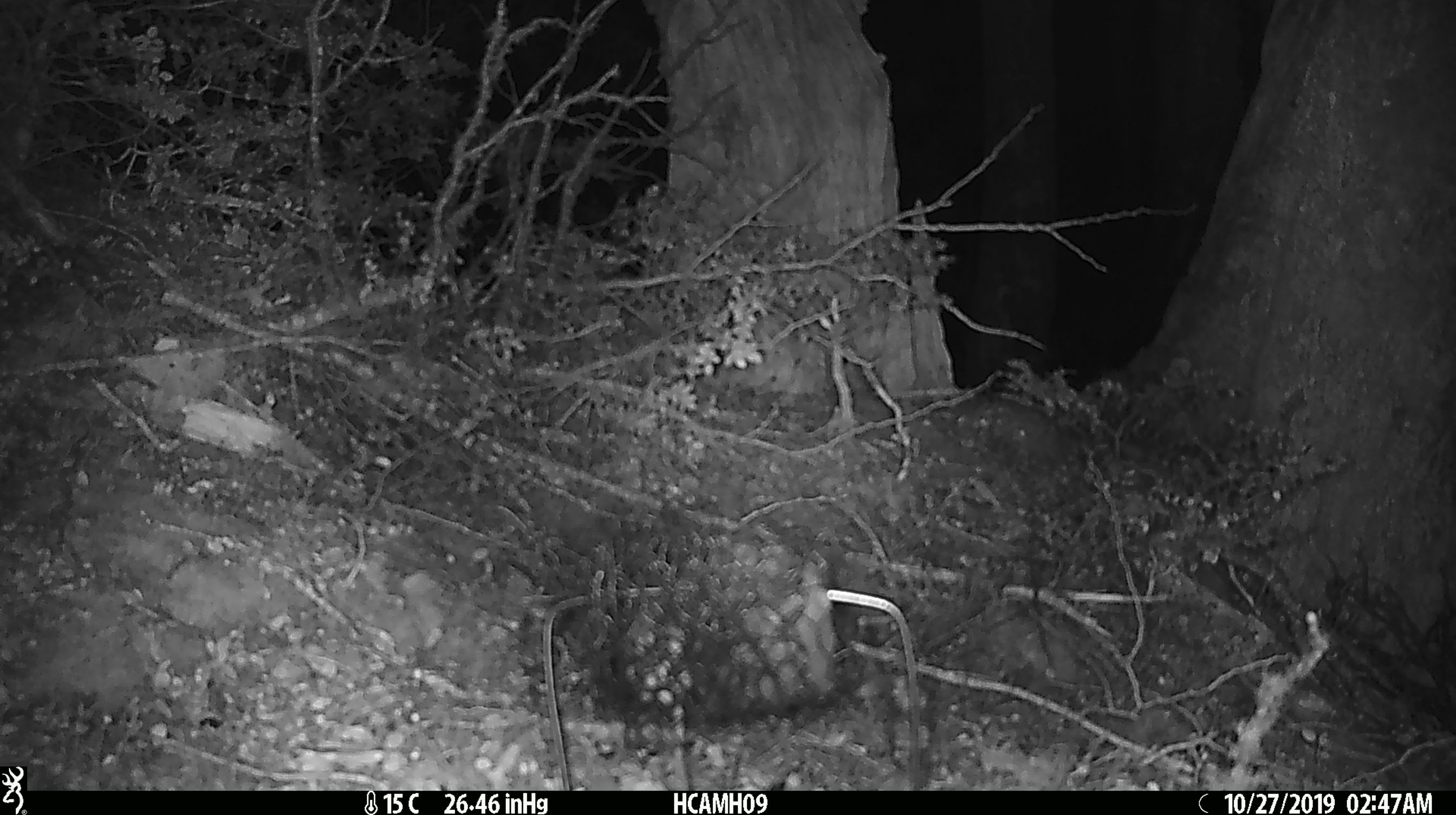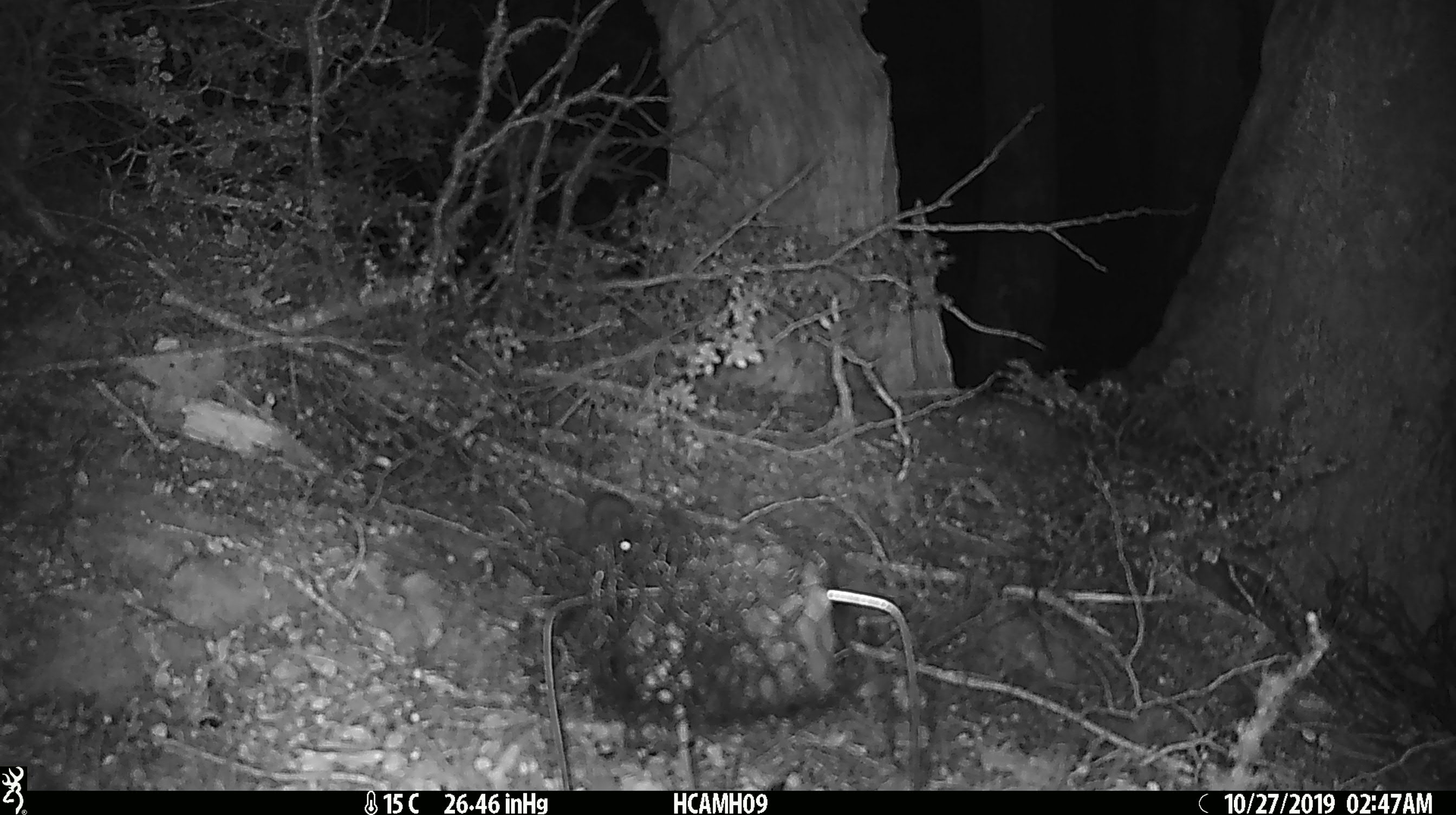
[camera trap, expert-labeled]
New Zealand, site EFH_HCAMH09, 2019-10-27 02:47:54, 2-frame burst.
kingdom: Animalia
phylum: Chordata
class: Mammalia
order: Rodentia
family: Muridae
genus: Mus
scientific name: Mus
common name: mouse